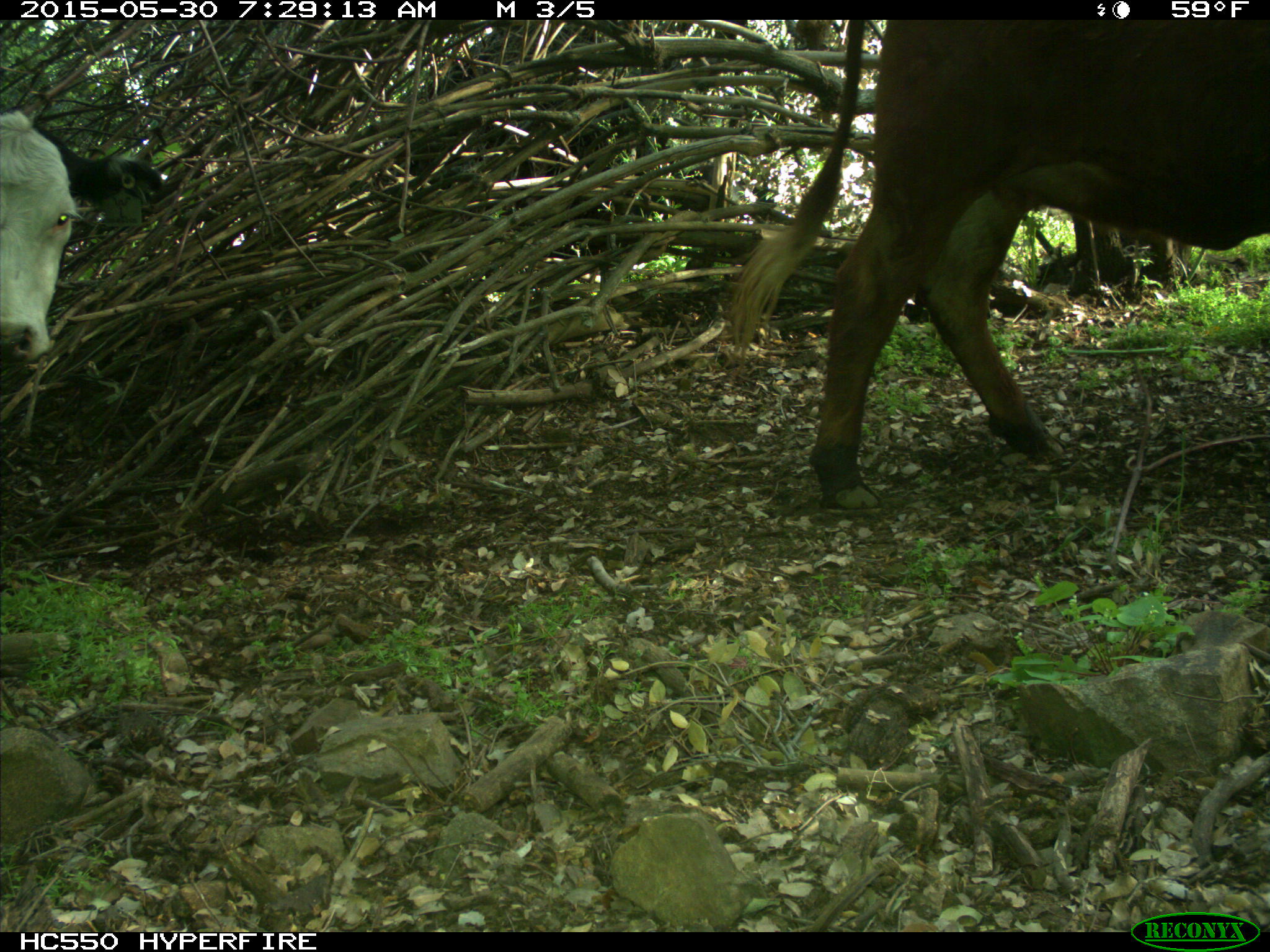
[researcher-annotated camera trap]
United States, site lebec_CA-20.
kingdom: Animalia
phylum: Chordata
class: Mammalia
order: Artiodactyla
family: Bovidae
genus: Bos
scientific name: Bos taurus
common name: domestic cow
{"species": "Bos taurus (domestic cow)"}